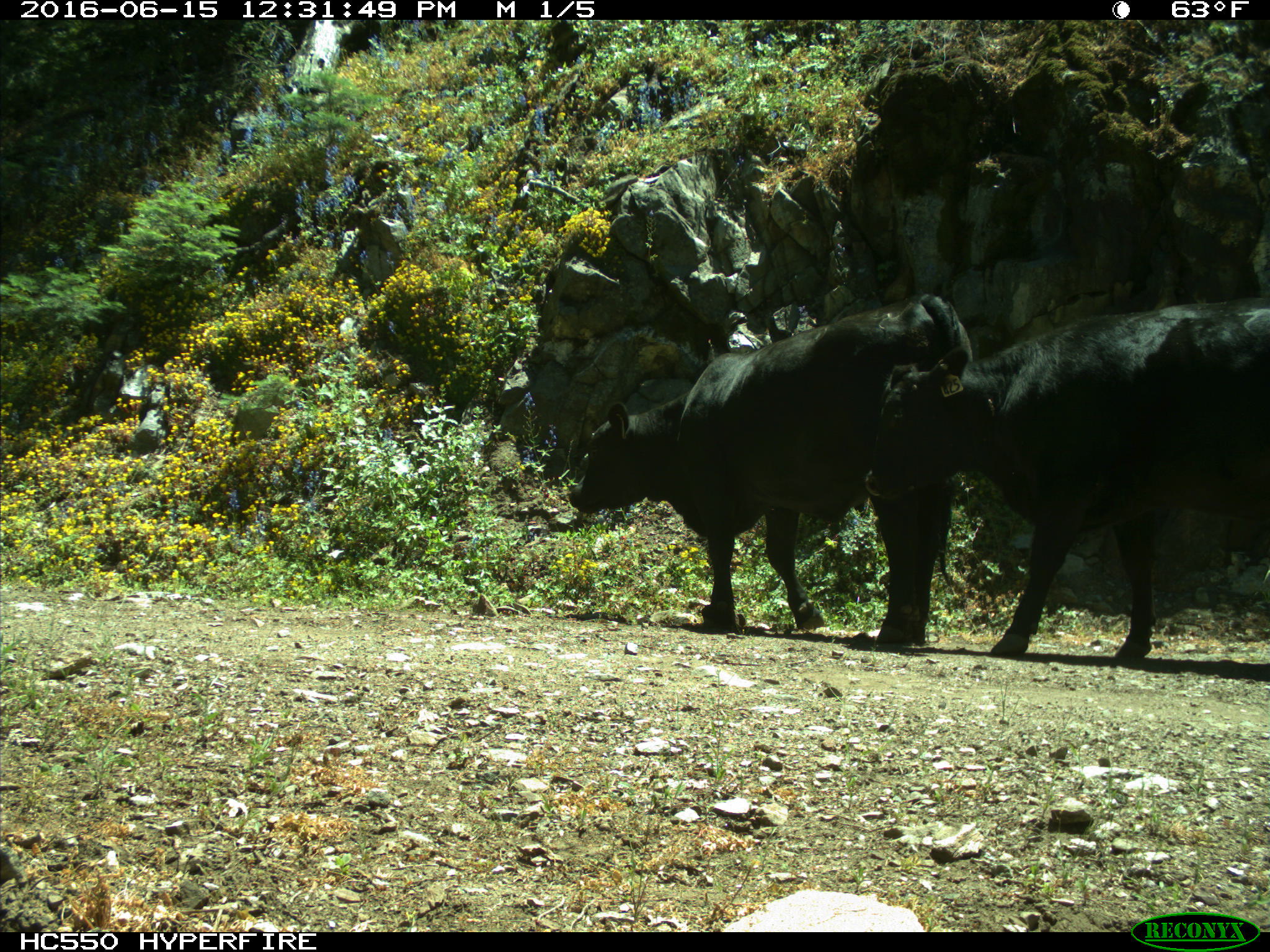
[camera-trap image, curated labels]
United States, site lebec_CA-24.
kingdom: Animalia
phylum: Chordata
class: Mammalia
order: Artiodactyla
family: Bovidae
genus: Bos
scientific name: Bos taurus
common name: domestic cow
Bos taurus (domestic cow).